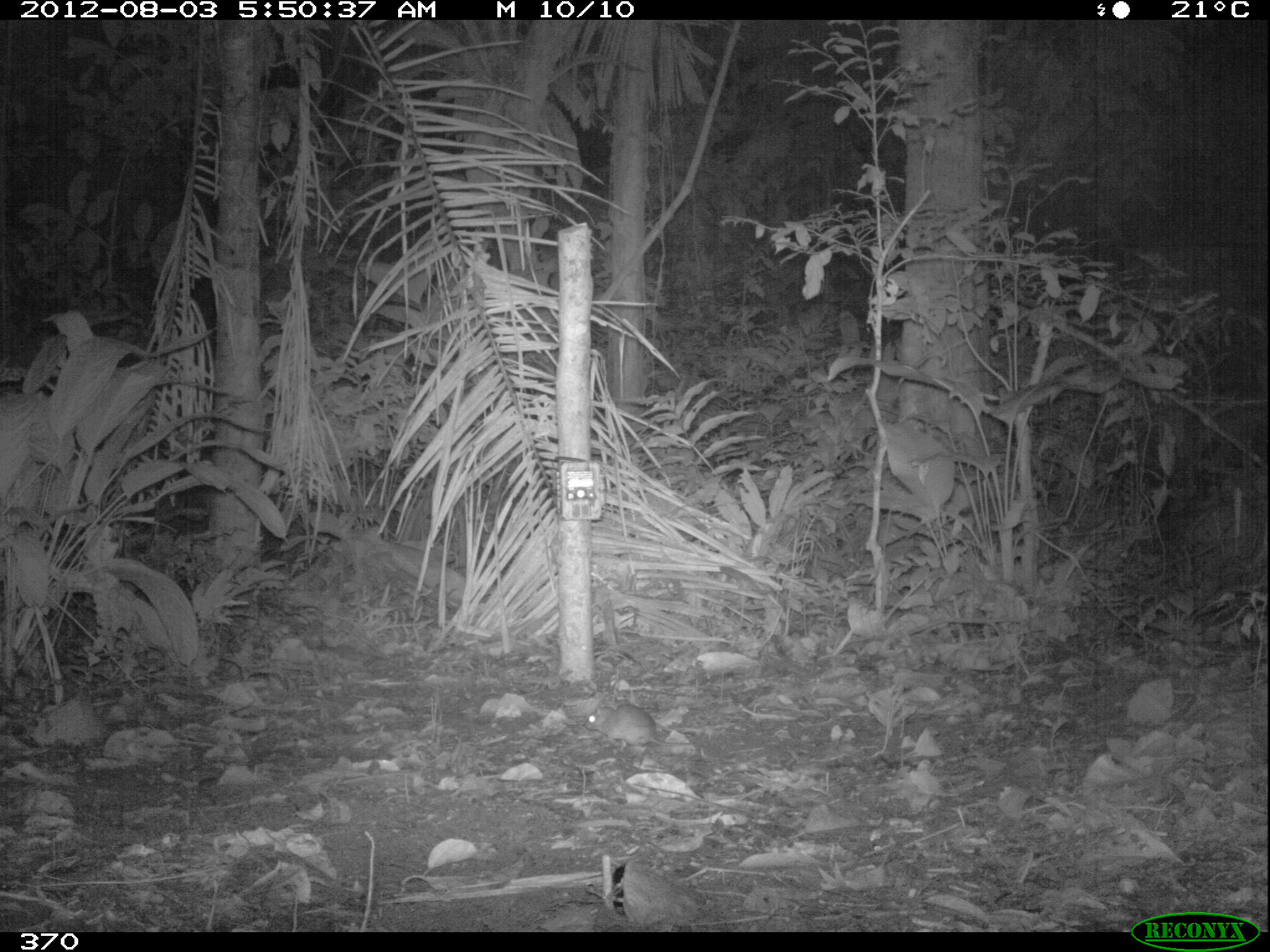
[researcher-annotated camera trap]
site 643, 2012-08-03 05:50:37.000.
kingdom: Animalia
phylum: Chordata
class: Mammalia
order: Rodentia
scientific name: Rodentia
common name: rodents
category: unknown rodent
Unknown rodent (rodents) (Rodentia).